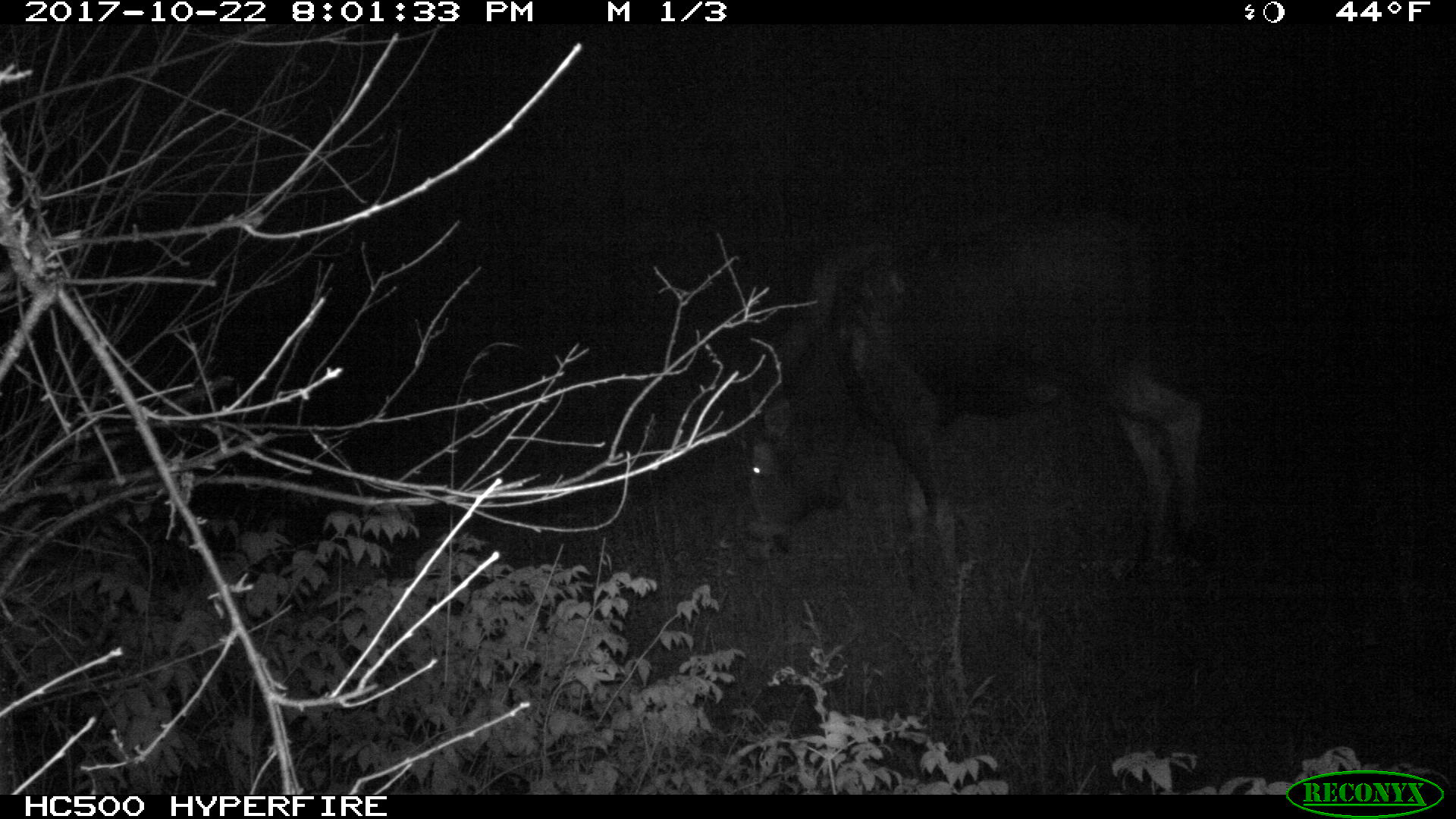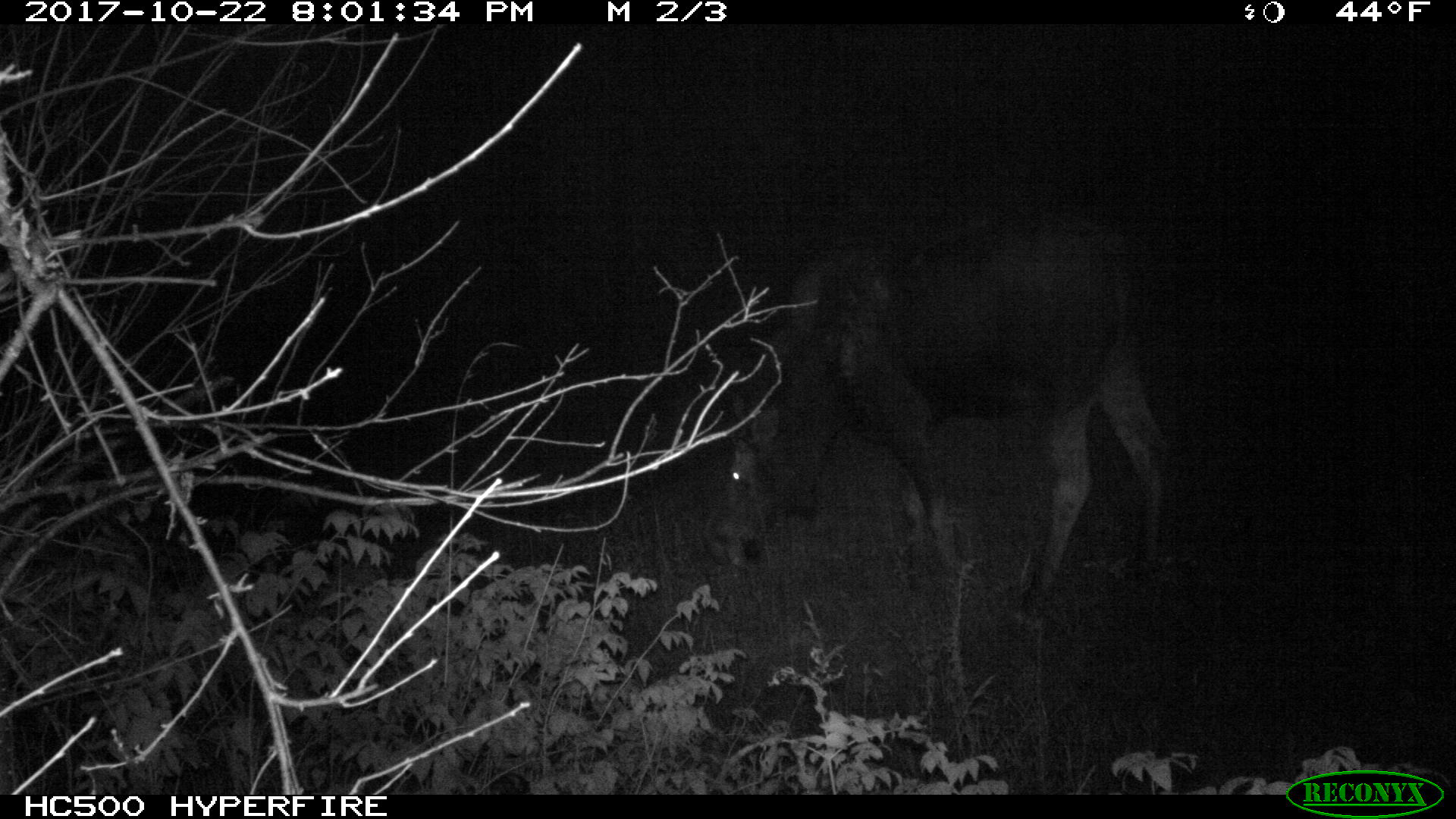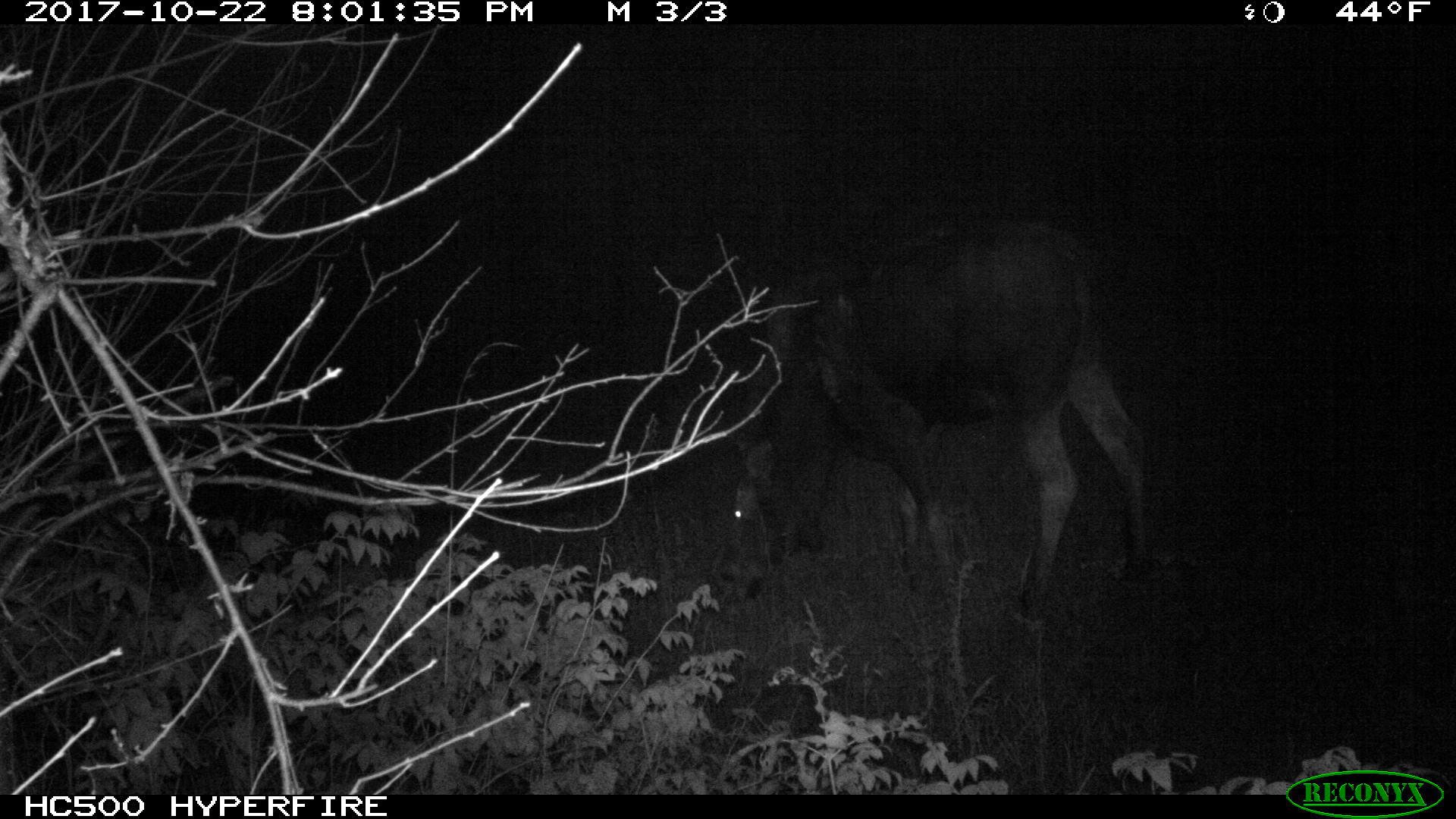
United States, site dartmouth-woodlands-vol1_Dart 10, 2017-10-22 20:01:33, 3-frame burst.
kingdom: Animalia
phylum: Chordata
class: Mammalia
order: Artiodactyla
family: Cervidae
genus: Alces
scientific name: Alces alces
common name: moose